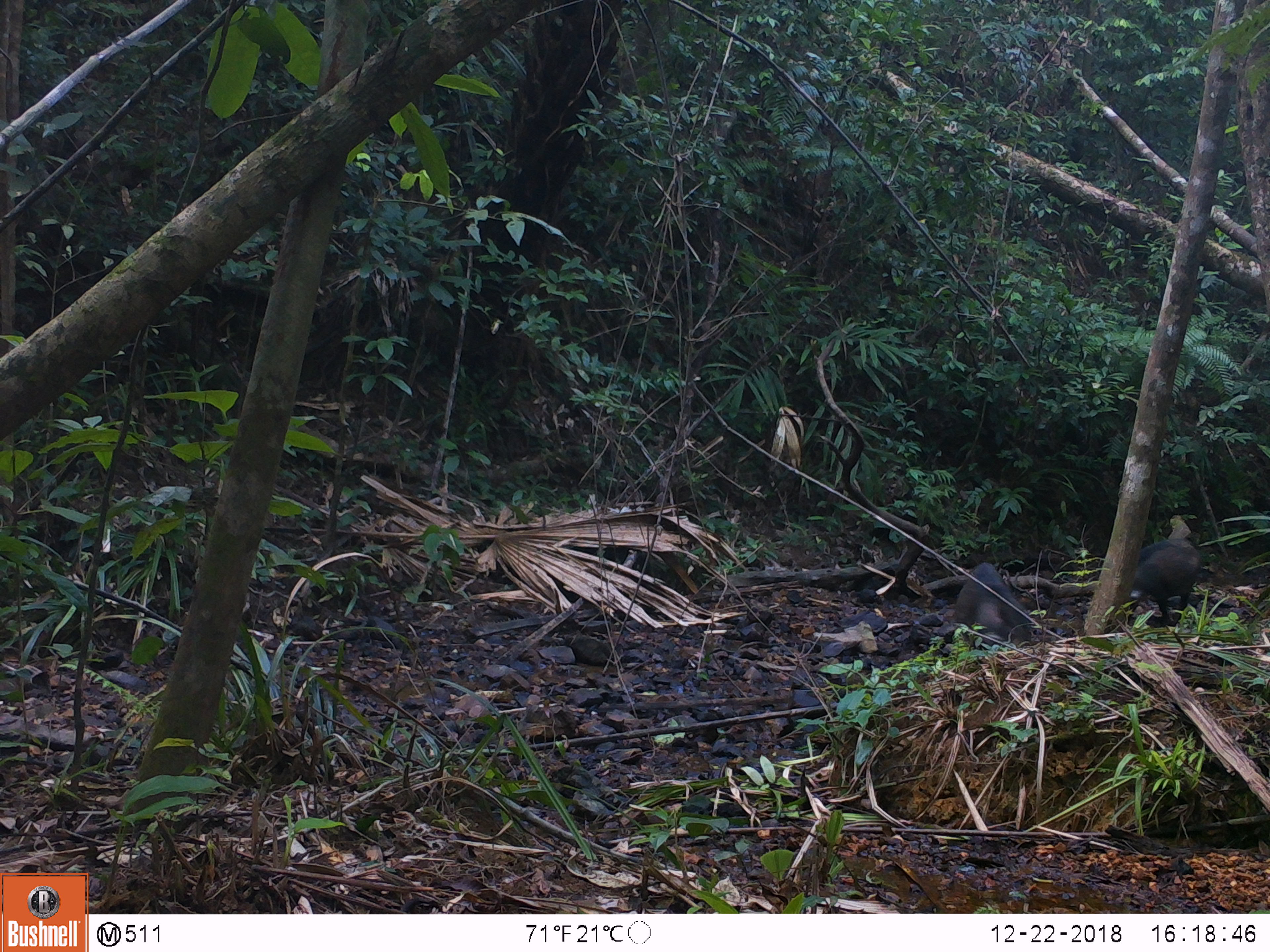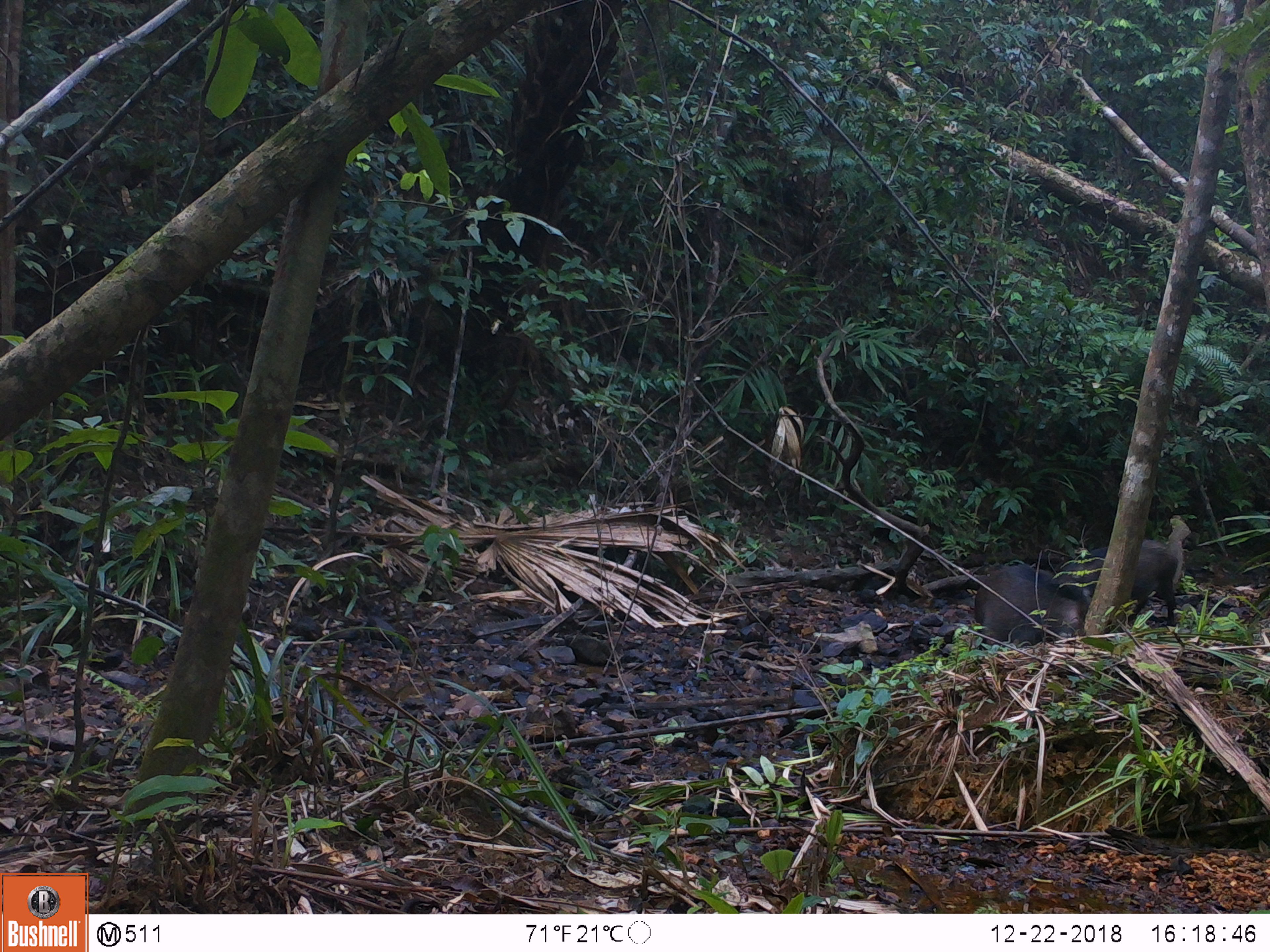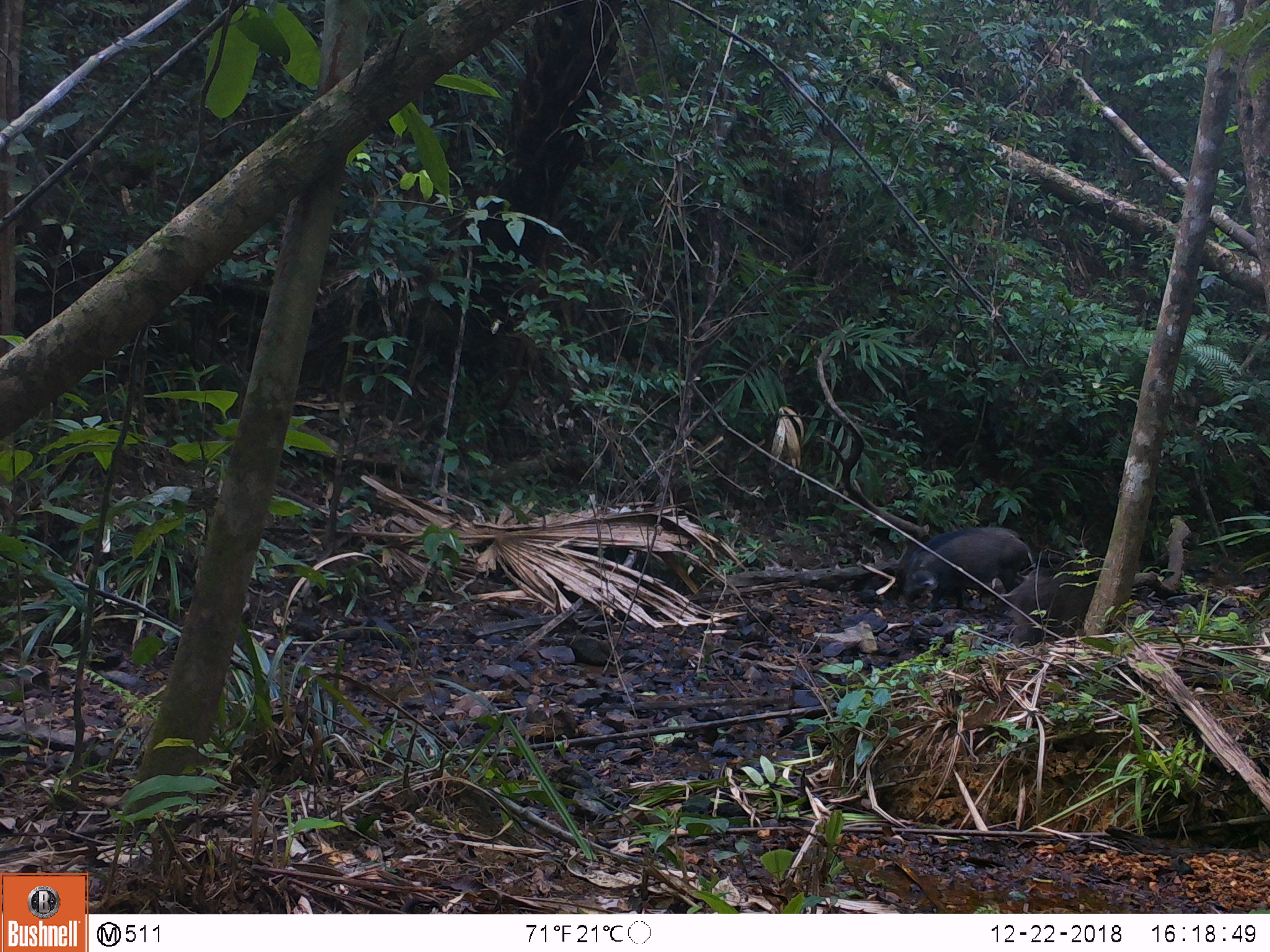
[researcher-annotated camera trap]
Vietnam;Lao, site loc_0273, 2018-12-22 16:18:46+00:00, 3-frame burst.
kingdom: Animalia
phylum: Chordata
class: Mammalia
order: Artiodactyla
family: Suidae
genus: Sus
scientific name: Sus scrofa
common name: eurasian wild pig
Eurasian wild pig (Sus scrofa). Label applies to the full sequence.